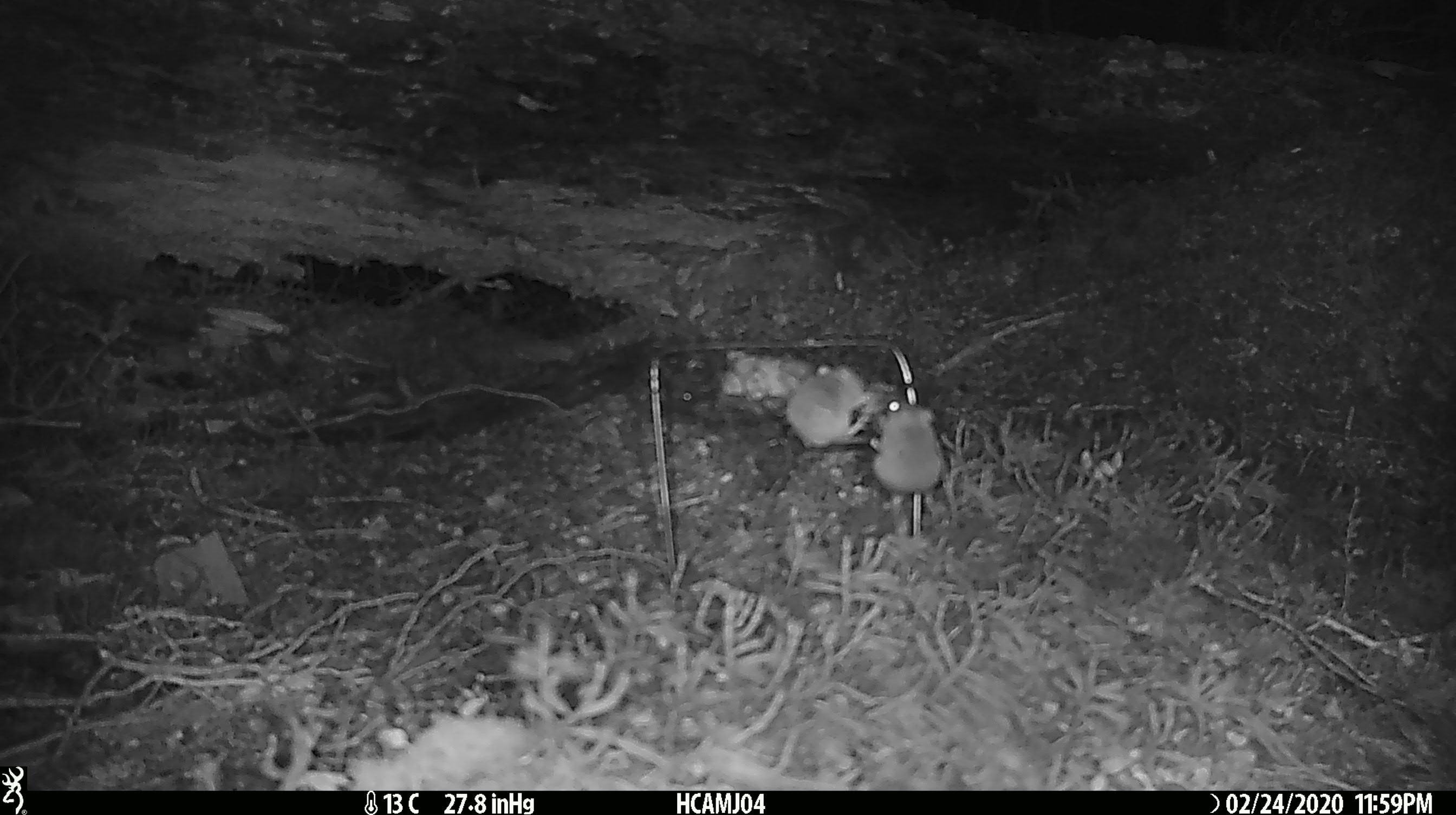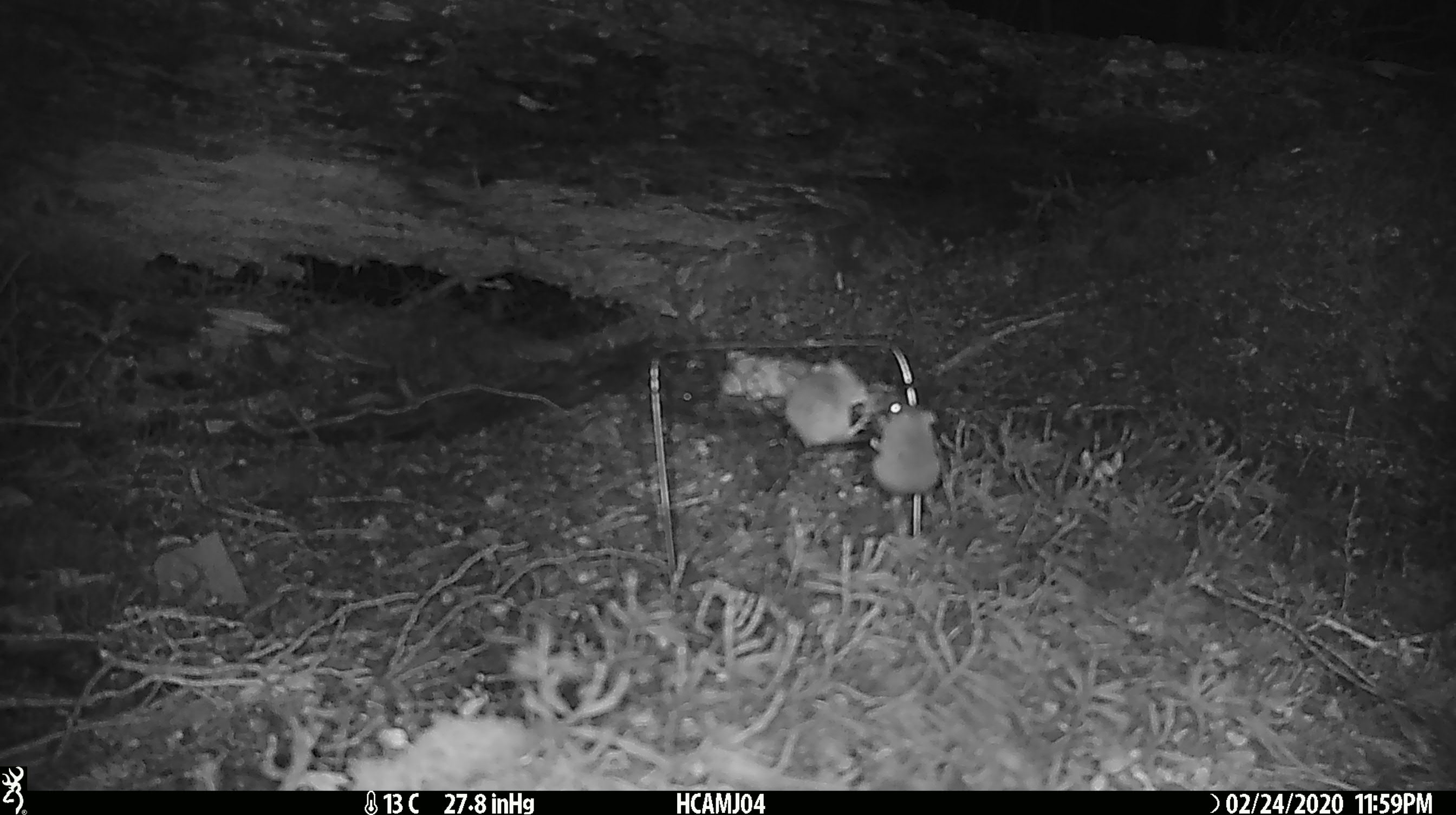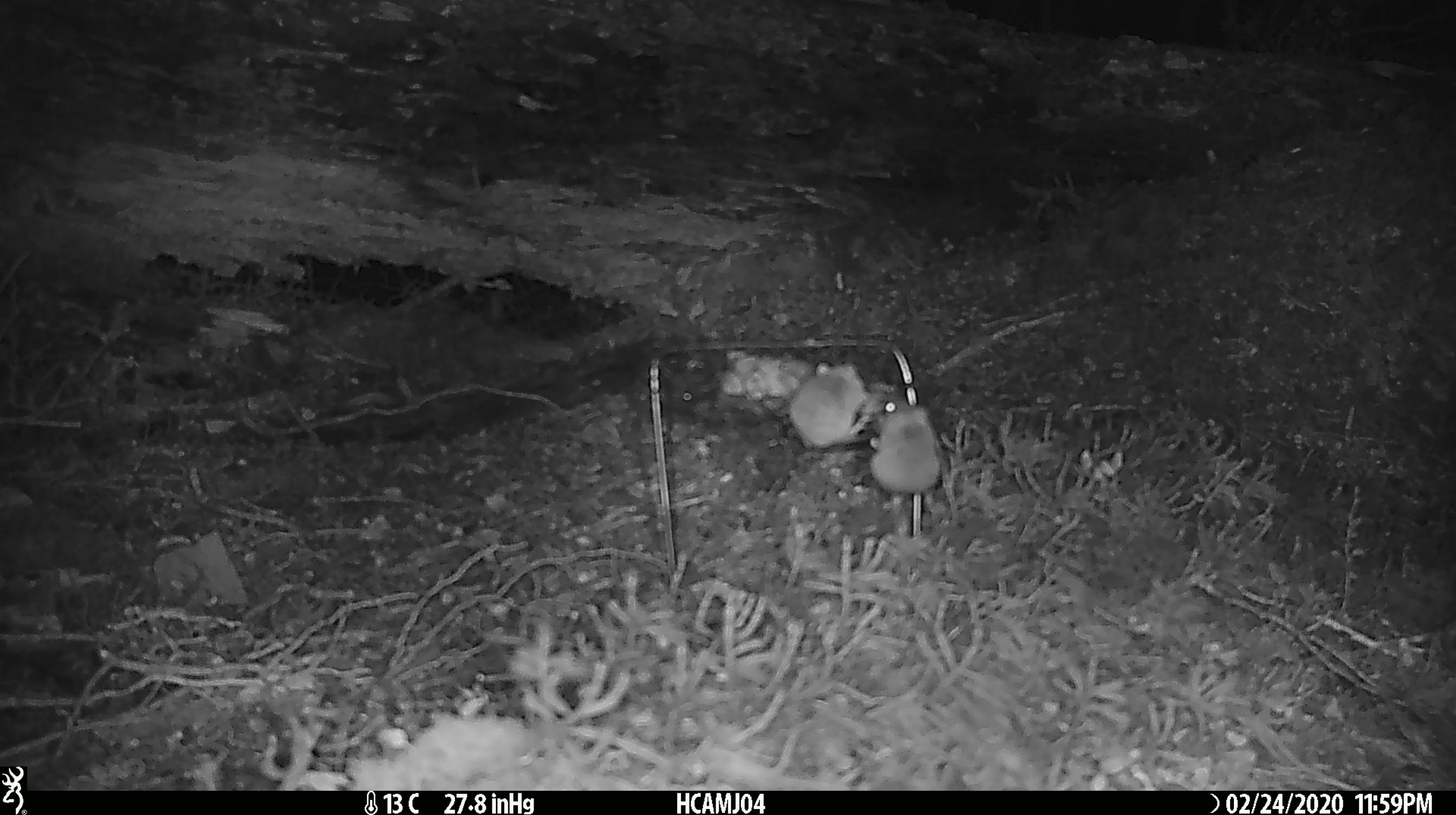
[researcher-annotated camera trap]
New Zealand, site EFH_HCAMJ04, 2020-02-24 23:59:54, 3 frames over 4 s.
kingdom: Animalia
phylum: Chordata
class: Mammalia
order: Rodentia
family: Muridae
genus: Mus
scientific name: Mus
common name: mouse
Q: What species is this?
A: Mouse (Mus).